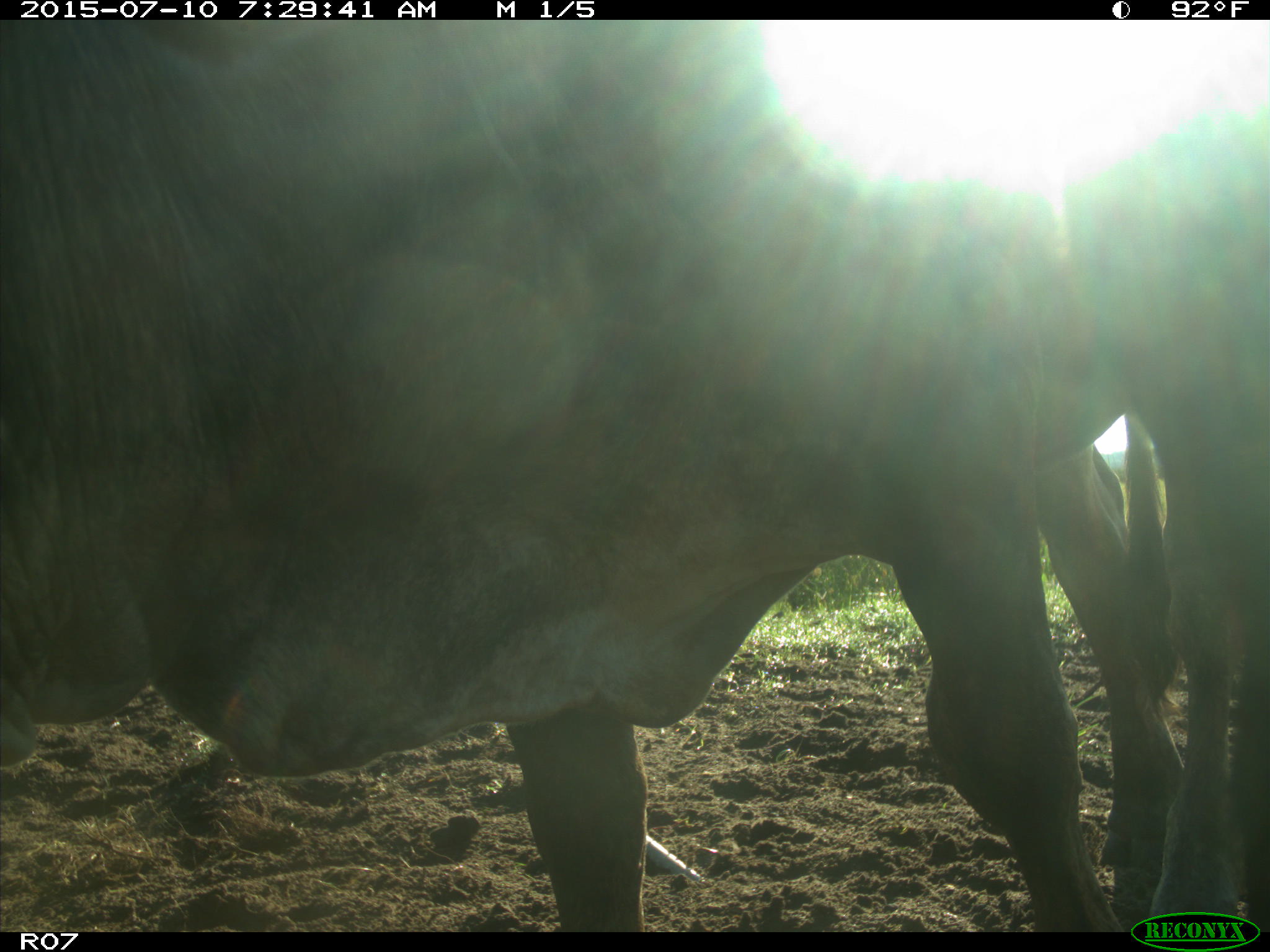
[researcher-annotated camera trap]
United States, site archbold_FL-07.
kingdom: Animalia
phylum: Chordata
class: Mammalia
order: Artiodactyla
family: Bovidae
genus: Bos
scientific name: Bos taurus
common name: domestic cow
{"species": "Bos taurus (domestic cow)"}